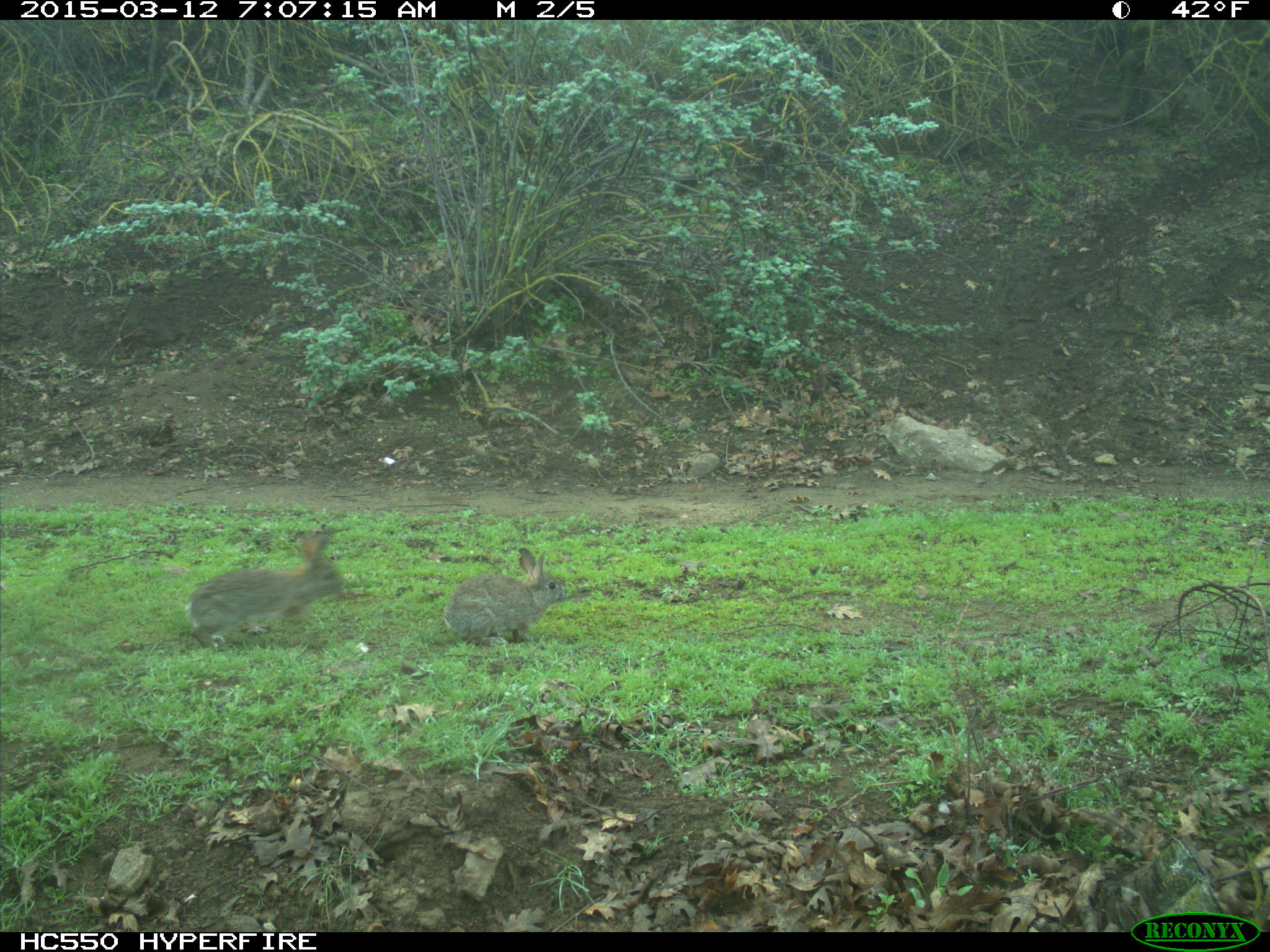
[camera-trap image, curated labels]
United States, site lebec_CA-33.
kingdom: Animalia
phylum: Chordata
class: Mammalia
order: Lagomorpha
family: Leporidae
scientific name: Leporidae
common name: rabbits and hares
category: unidentified rabbit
Unidentified rabbit (rabbits and hares) (Leporidae).